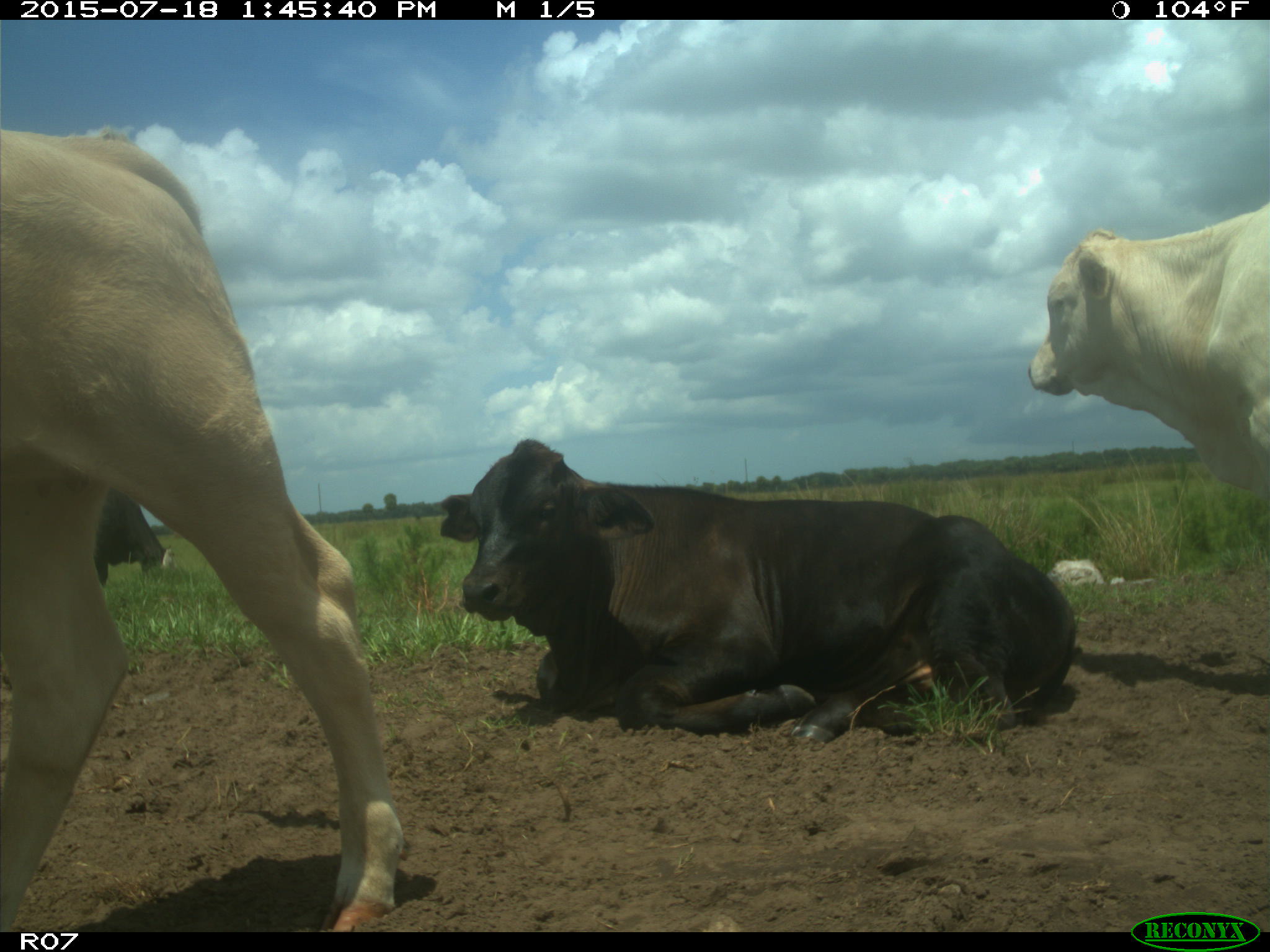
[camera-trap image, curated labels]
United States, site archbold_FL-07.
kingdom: Animalia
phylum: Chordata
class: Mammalia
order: Artiodactyla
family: Bovidae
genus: Bos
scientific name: Bos taurus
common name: domestic cow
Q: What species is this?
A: Bos taurus (domestic cow).